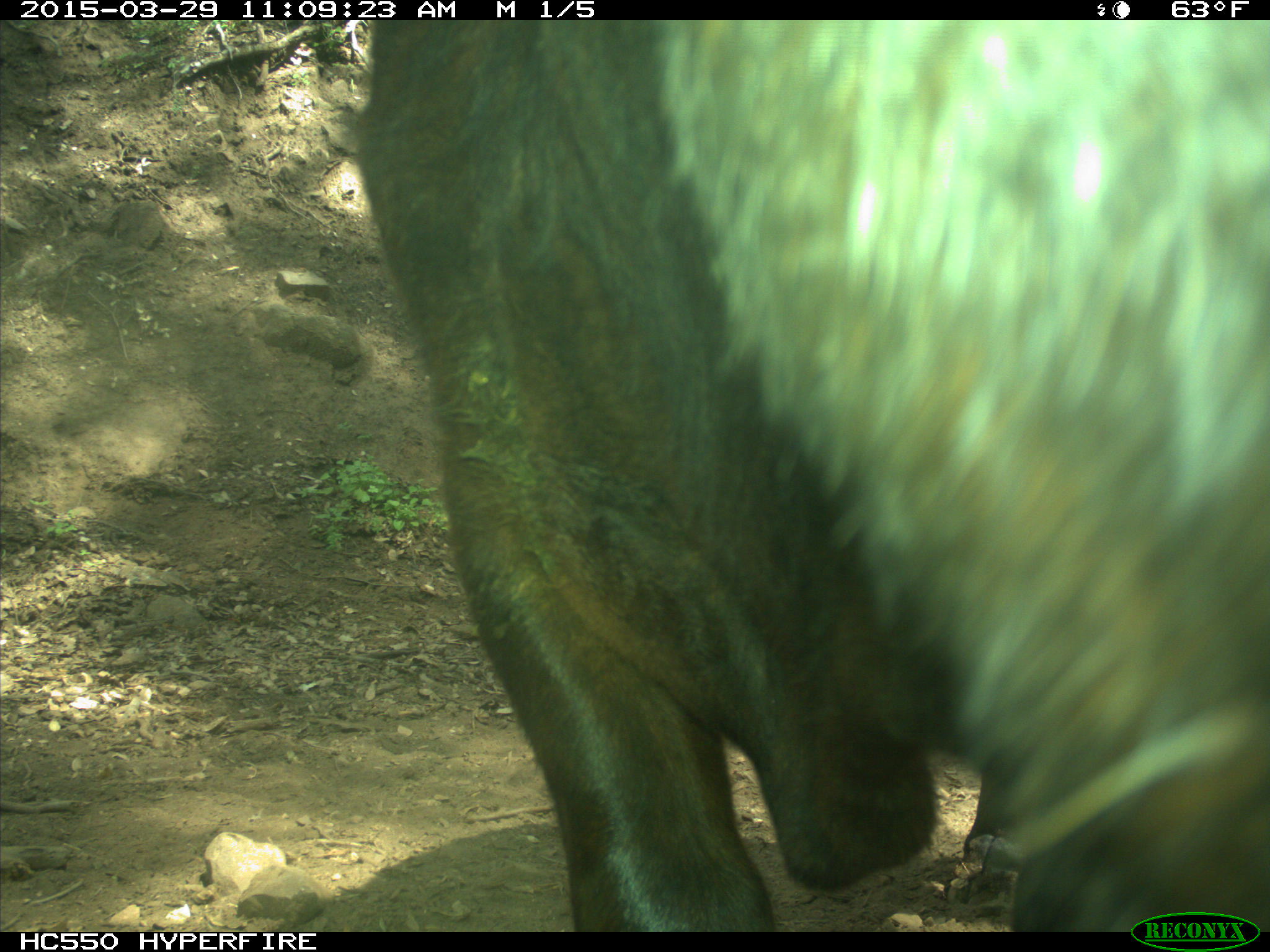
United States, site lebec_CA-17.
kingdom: Animalia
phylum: Chordata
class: Mammalia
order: Artiodactyla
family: Bovidae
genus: Bos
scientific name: Bos taurus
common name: domestic cow